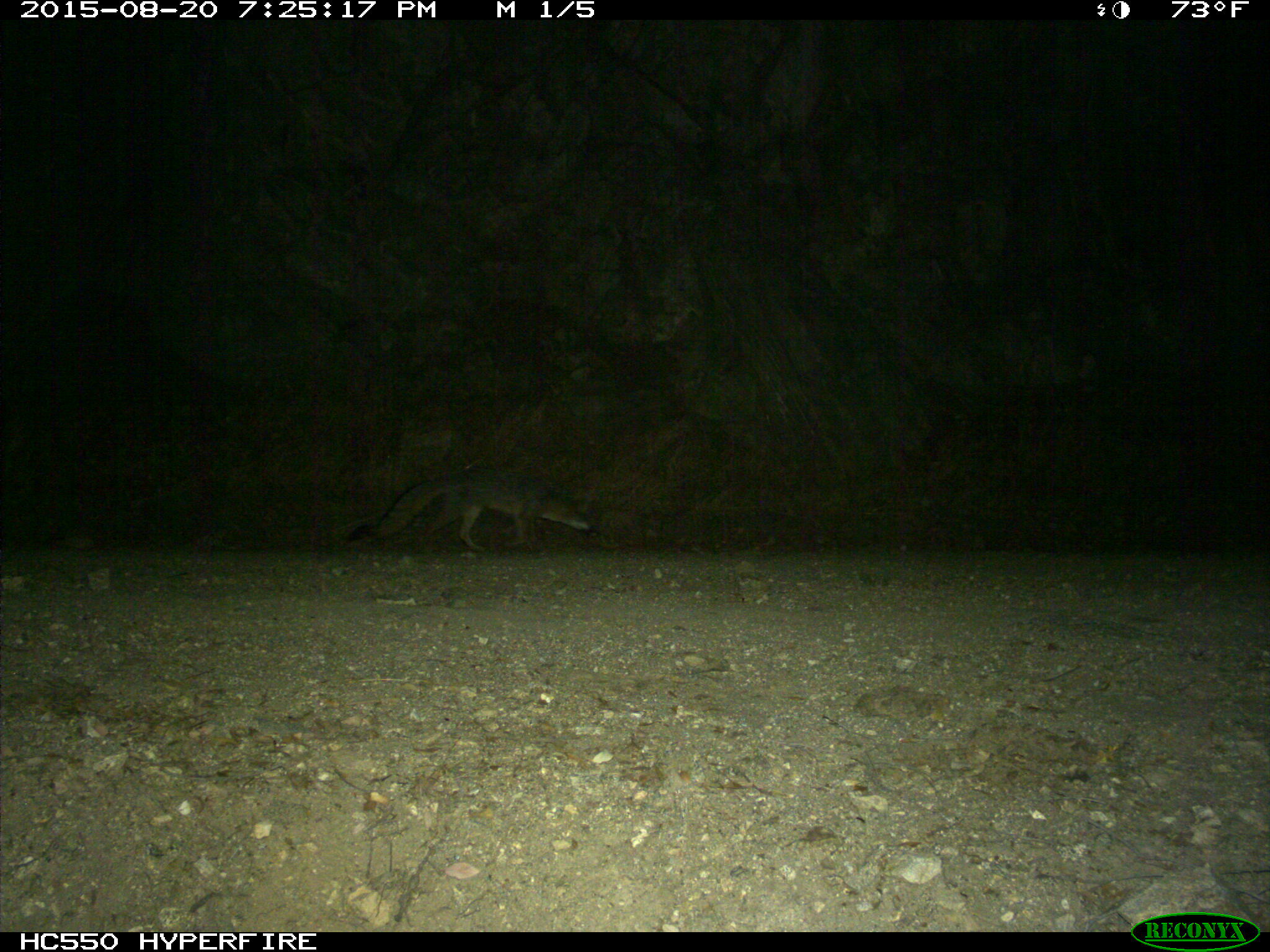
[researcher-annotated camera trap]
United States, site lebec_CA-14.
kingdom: Animalia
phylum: Chordata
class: Mammalia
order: Carnivora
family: Canidae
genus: Urocyon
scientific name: Urocyon cinereoargenteus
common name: gray fox